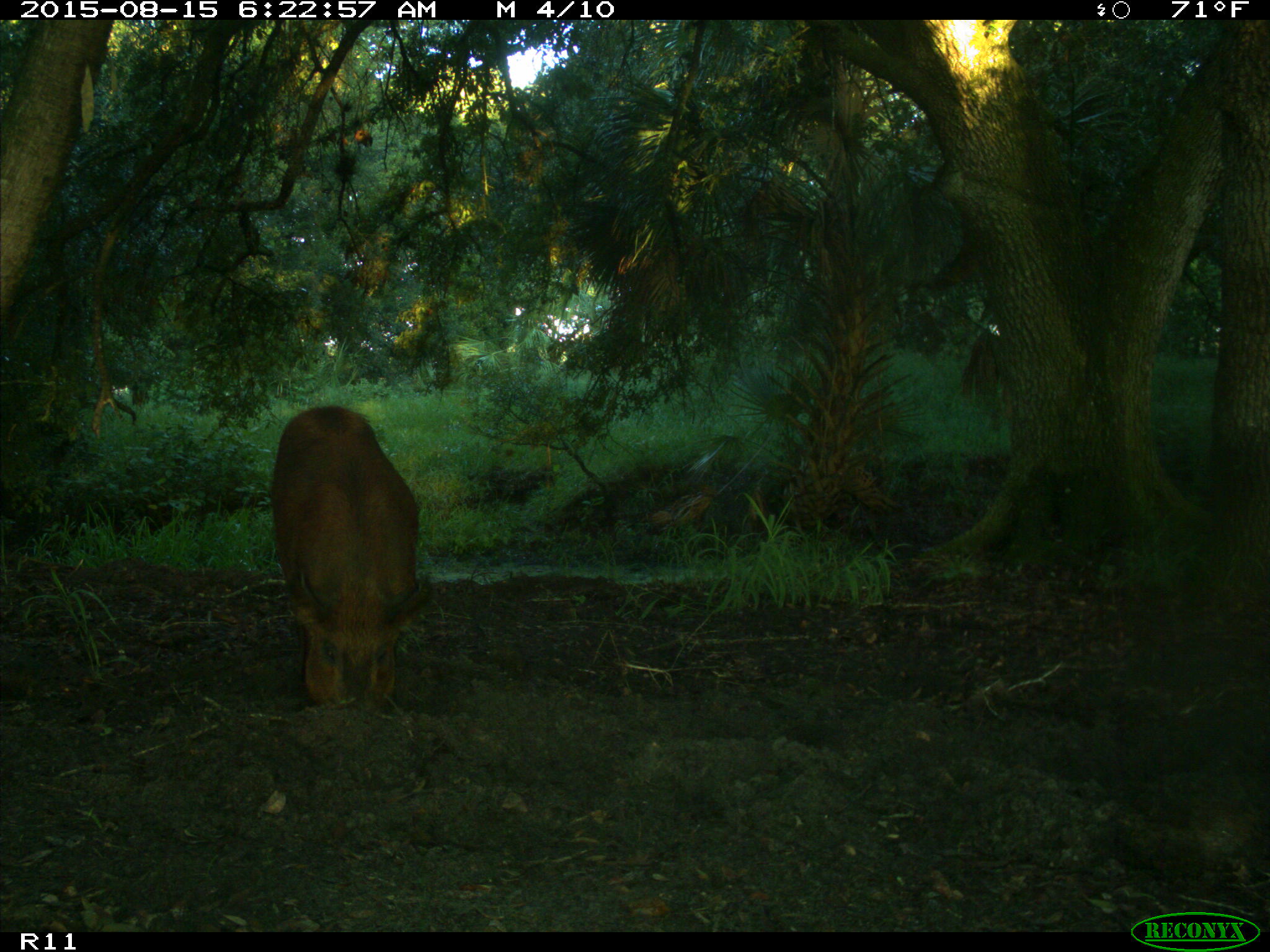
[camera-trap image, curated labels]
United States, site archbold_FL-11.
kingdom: Animalia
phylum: Chordata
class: Mammalia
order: Artiodactyla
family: Suidae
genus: Sus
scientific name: Sus scrofa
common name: wild boar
Sus scrofa (wild boar).